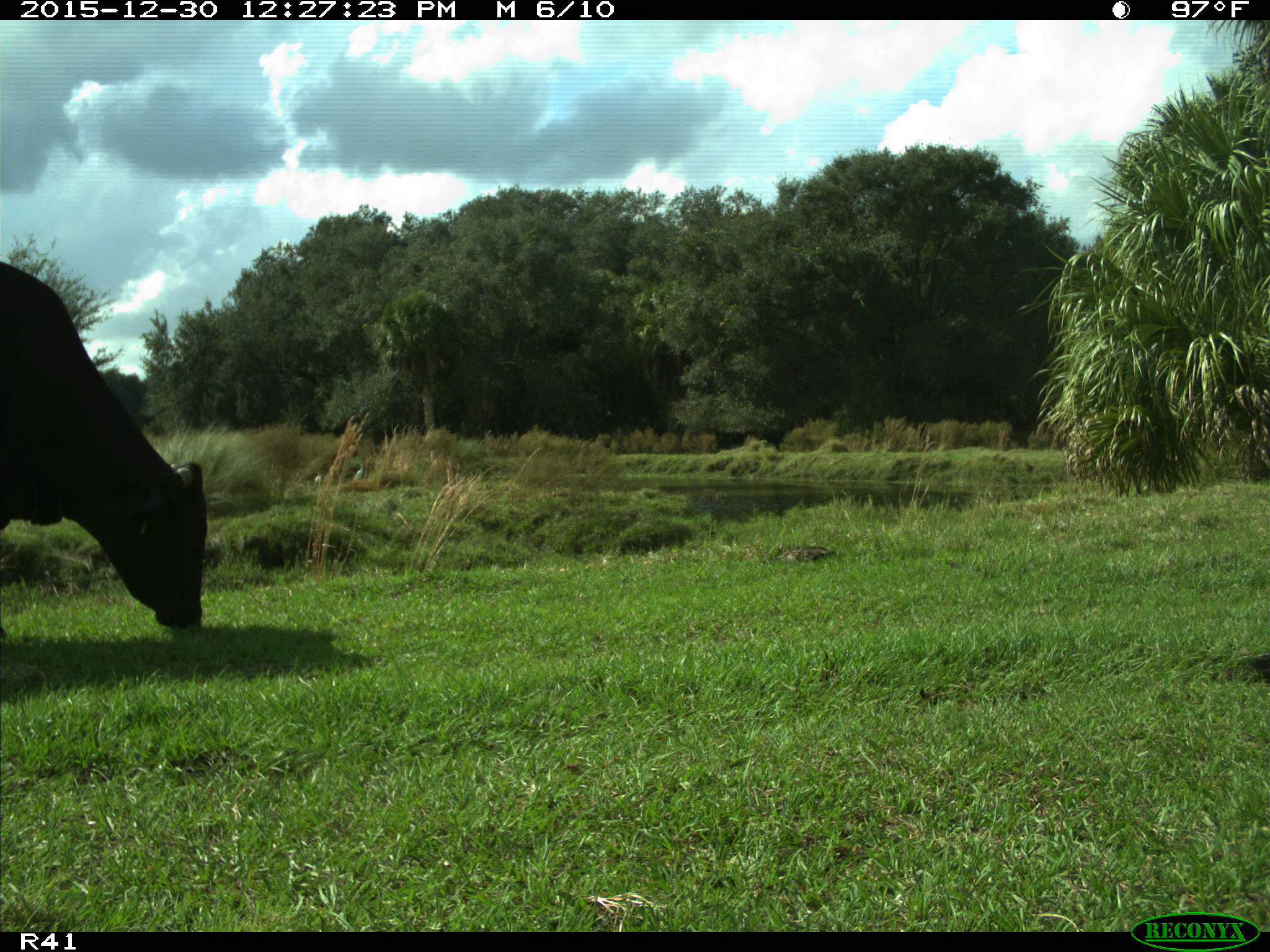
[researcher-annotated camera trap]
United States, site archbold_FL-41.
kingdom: Animalia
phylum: Chordata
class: Mammalia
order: Artiodactyla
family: Bovidae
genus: Bos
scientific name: Bos taurus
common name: domestic cow